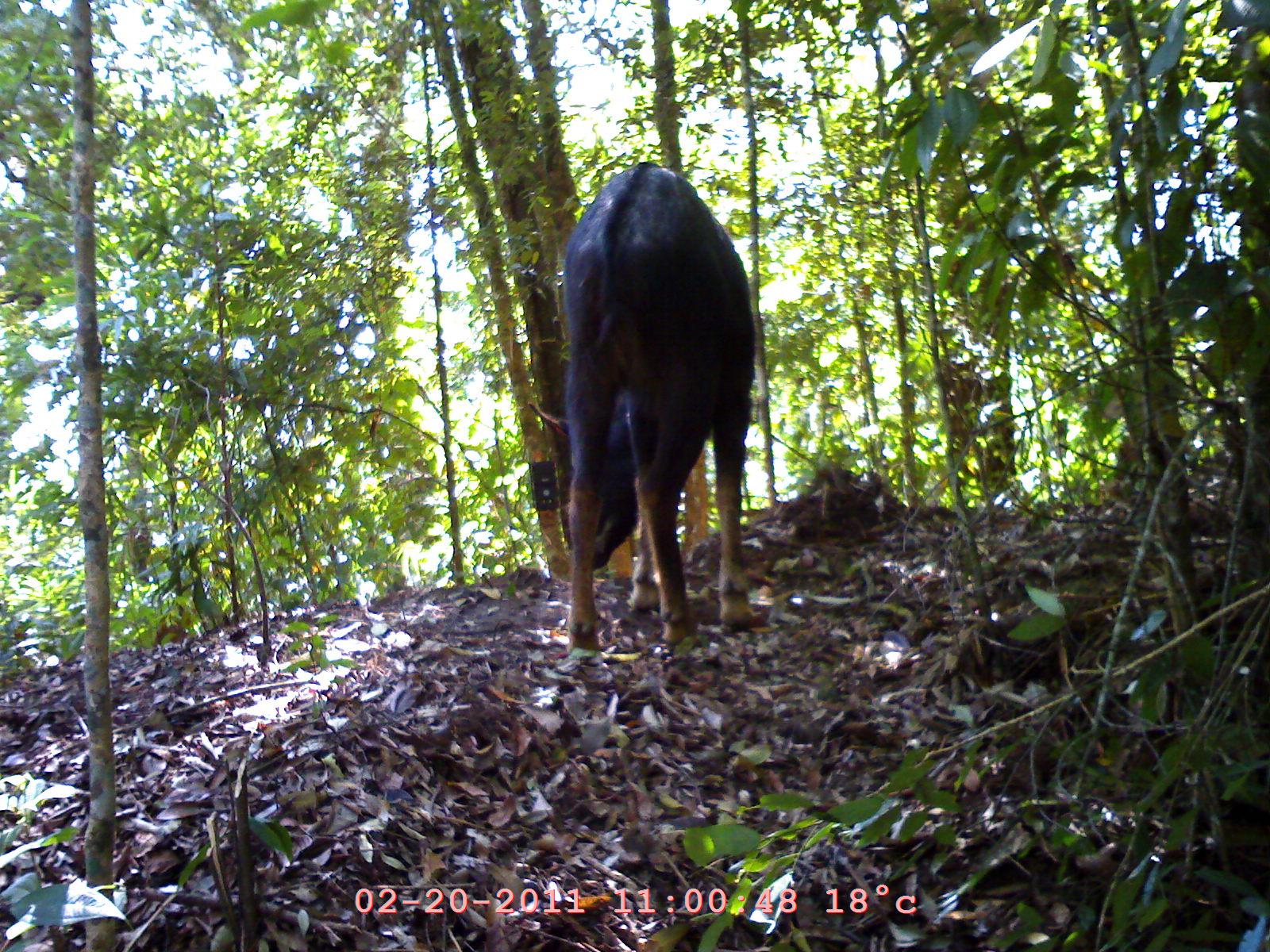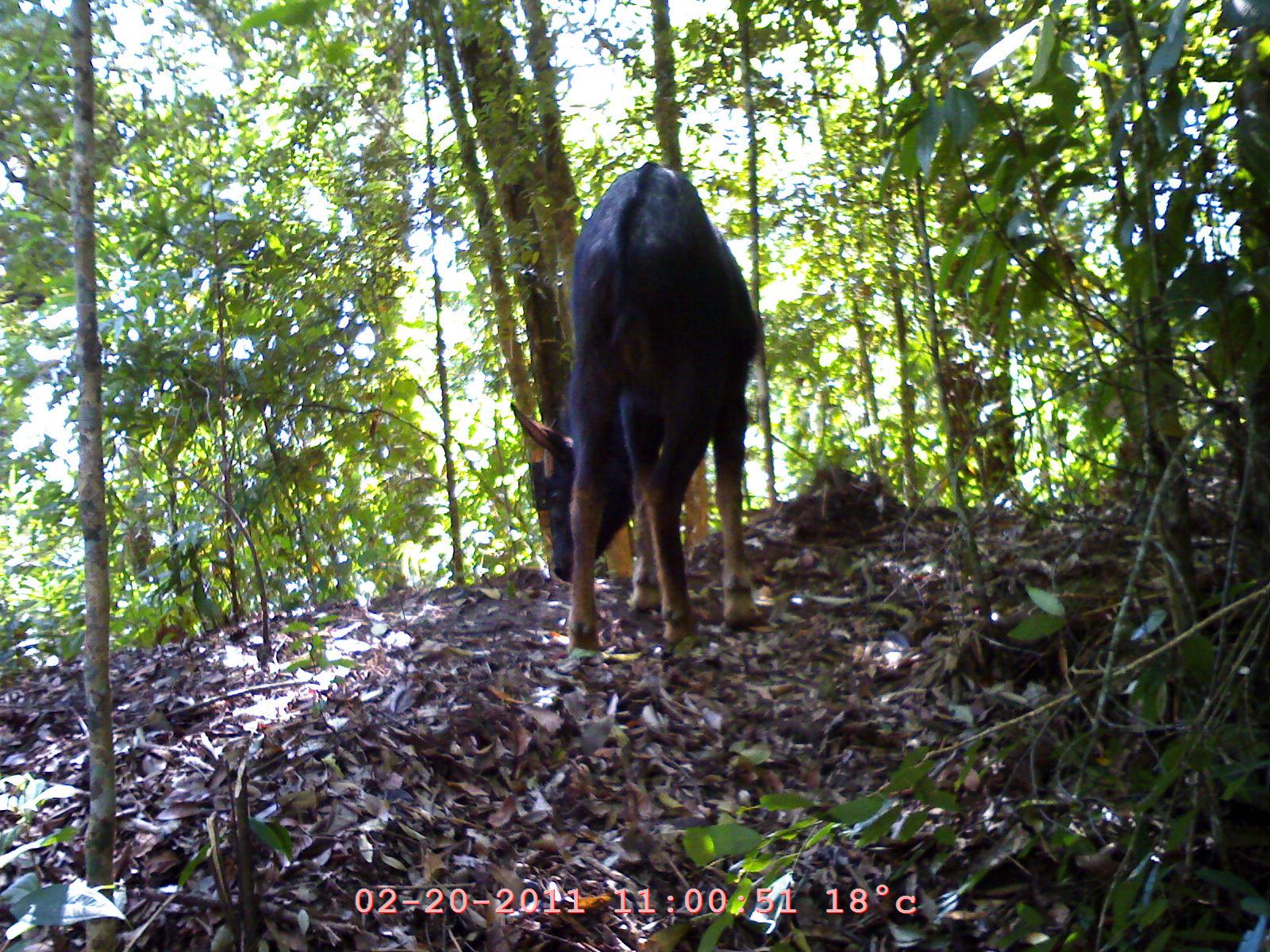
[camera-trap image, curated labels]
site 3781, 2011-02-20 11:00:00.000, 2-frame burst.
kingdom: Animalia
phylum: Chordata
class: Mammalia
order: Artiodactyla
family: Bovidae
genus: Capricornis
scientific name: Capricornis sumatraensis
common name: southern serow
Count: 1.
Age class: adult.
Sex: female.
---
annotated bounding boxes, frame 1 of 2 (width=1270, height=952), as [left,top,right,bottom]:
capricornis sumatraensis: [525,159,757,662]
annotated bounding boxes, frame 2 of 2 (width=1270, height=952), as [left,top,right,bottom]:
capricornis sumatraensis: [506,159,761,667]